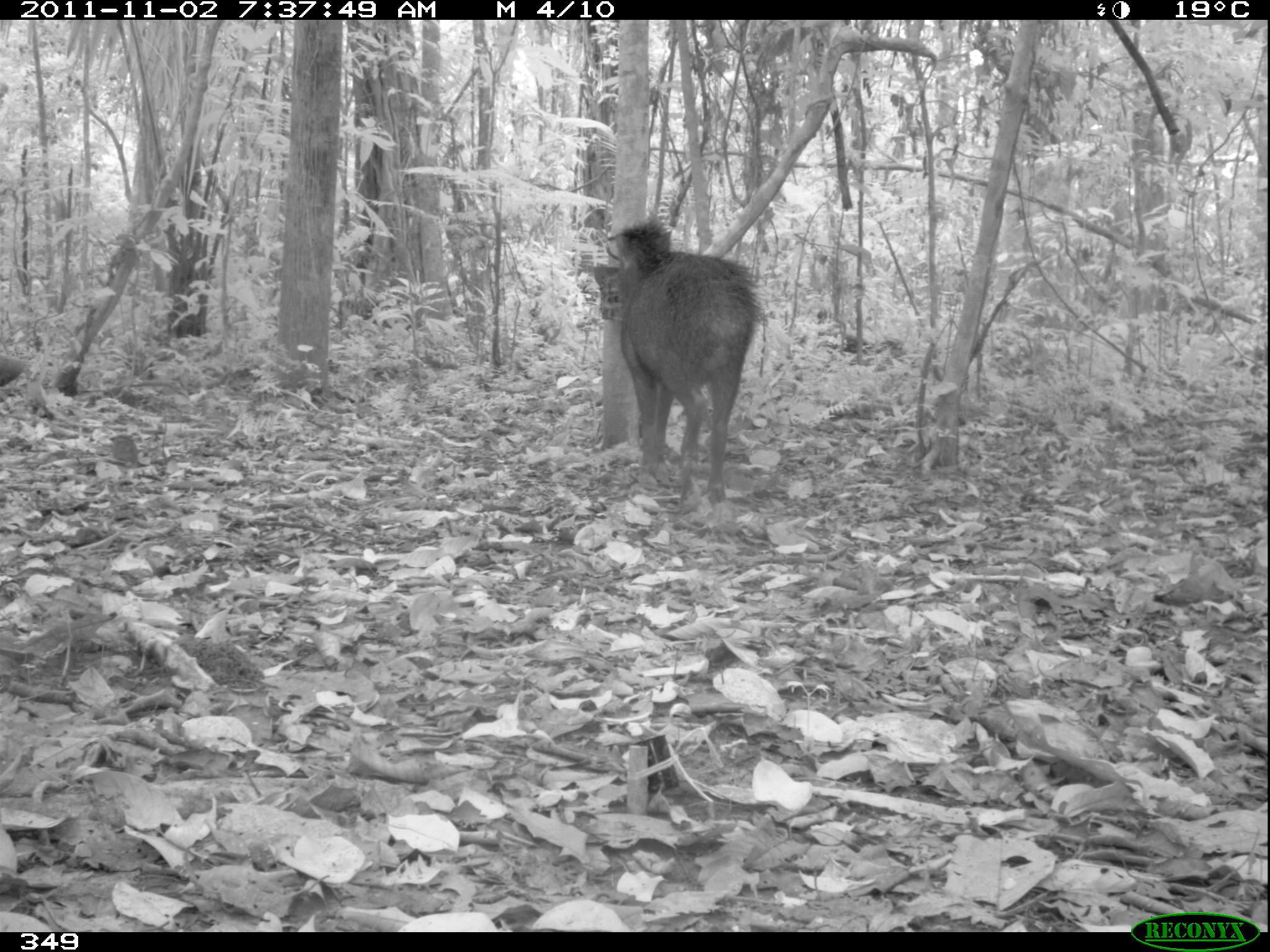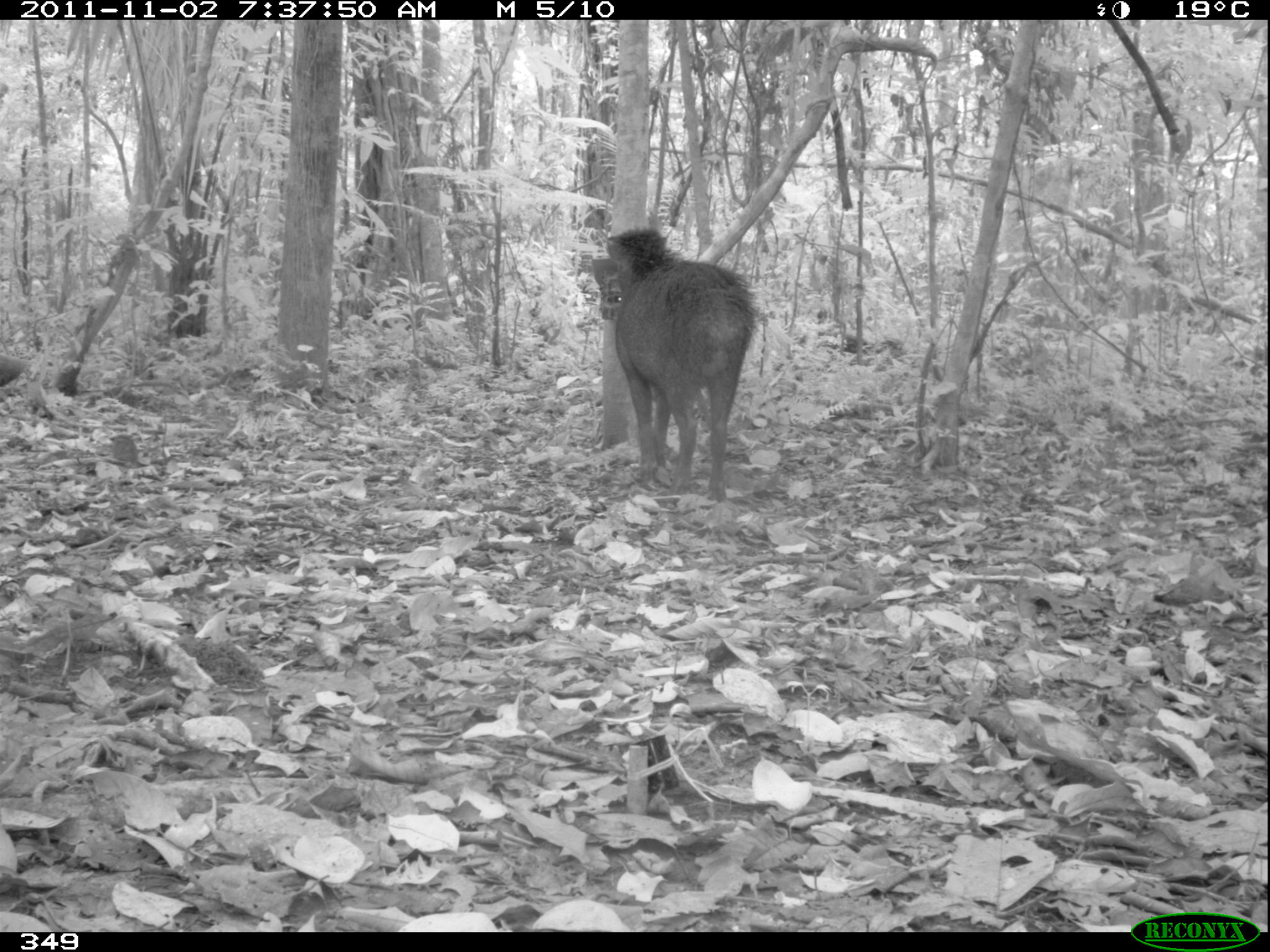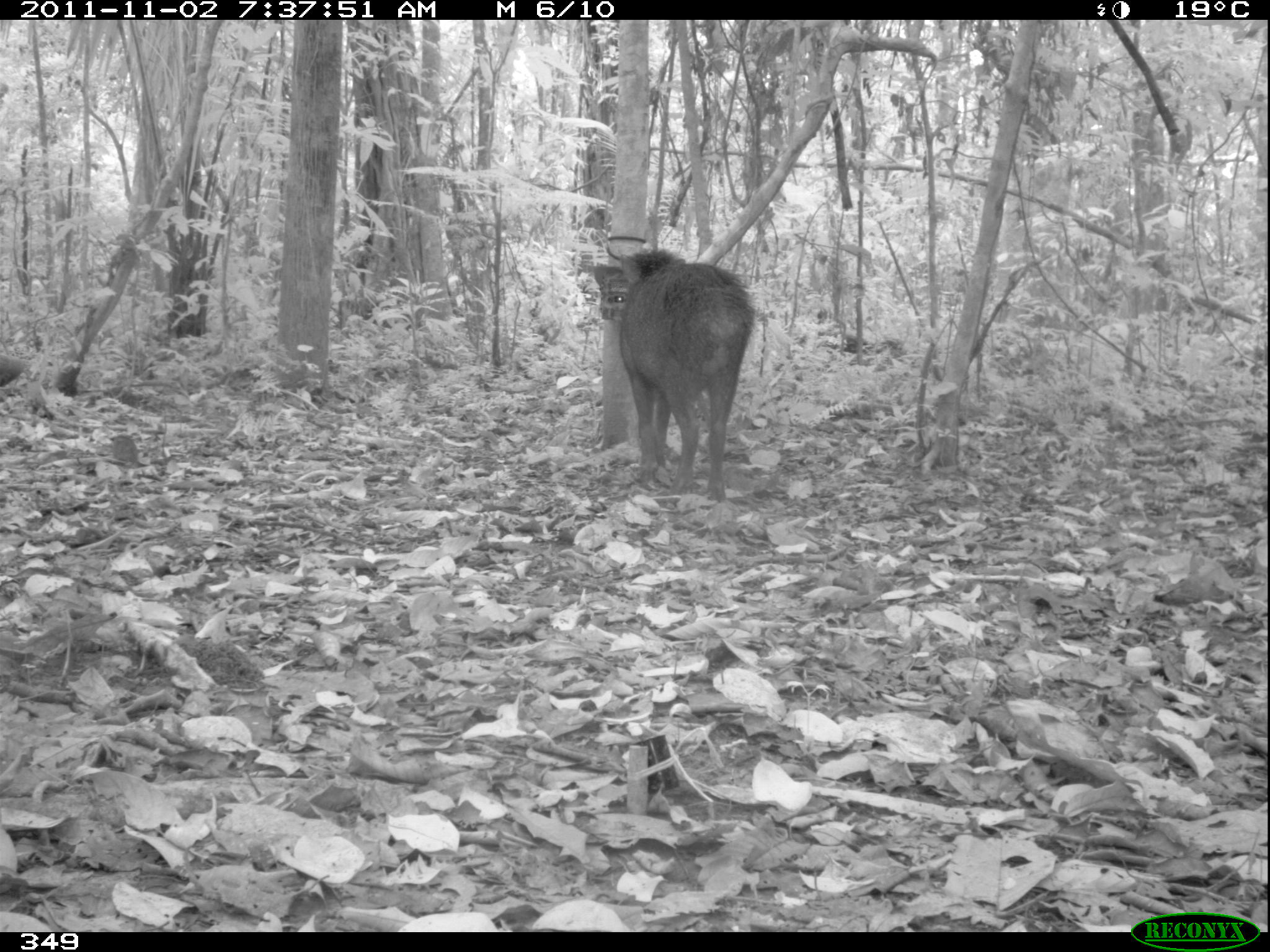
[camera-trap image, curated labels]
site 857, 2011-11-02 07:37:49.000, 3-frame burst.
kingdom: Animalia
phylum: Chordata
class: Mammalia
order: Artiodactyla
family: Tayassuidae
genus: Tayassu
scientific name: Tayassu pecari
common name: white-lipped peccary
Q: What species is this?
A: Tayassu pecari (white-lipped peccary).